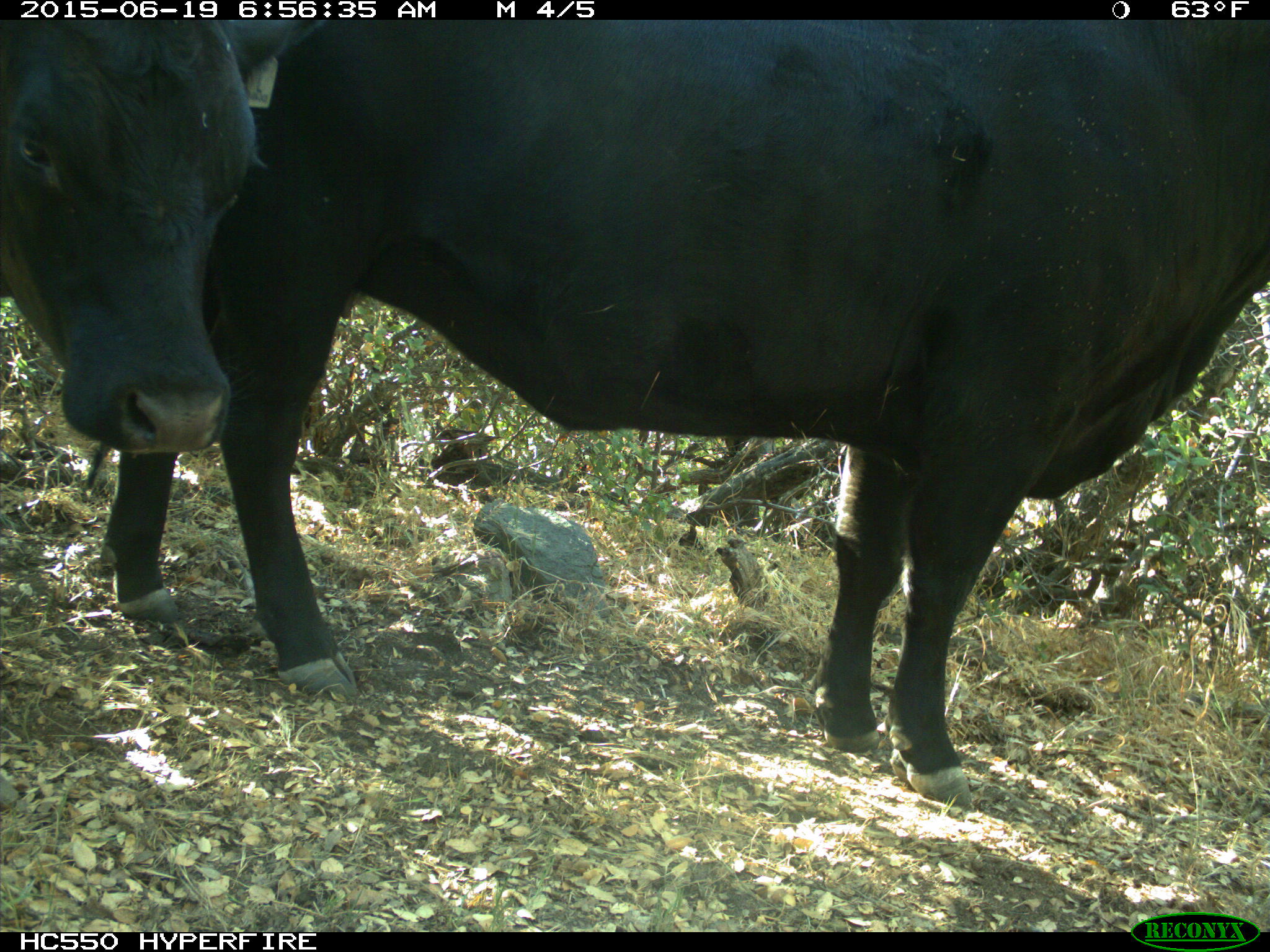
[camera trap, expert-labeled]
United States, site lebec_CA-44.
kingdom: Animalia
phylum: Chordata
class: Mammalia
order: Artiodactyla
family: Bovidae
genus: Bos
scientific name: Bos taurus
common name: domestic cow